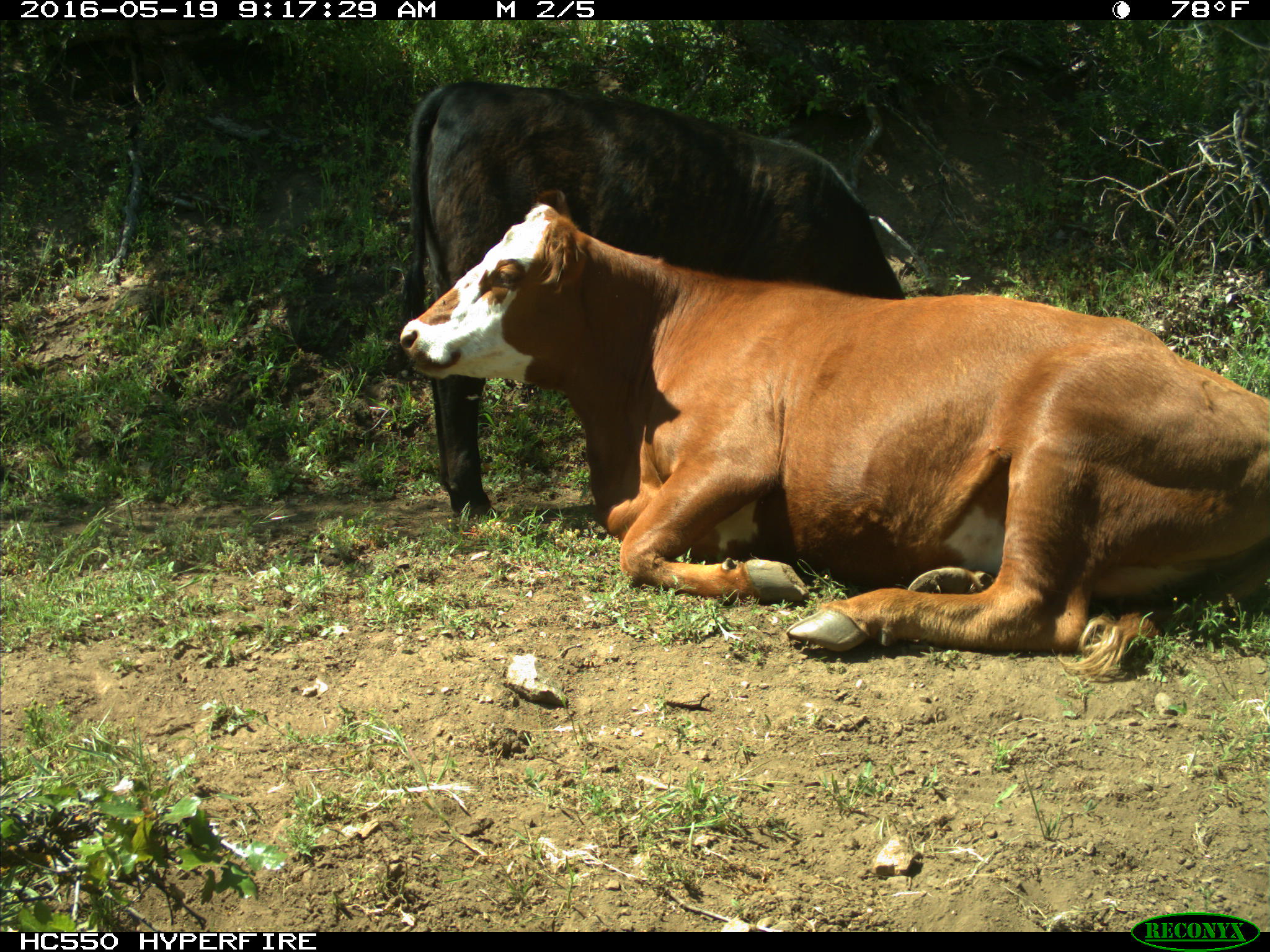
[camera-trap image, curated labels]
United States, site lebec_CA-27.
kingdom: Animalia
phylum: Chordata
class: Mammalia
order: Artiodactyla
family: Bovidae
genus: Bos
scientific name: Bos taurus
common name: domestic cow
Bos taurus (domestic cow).